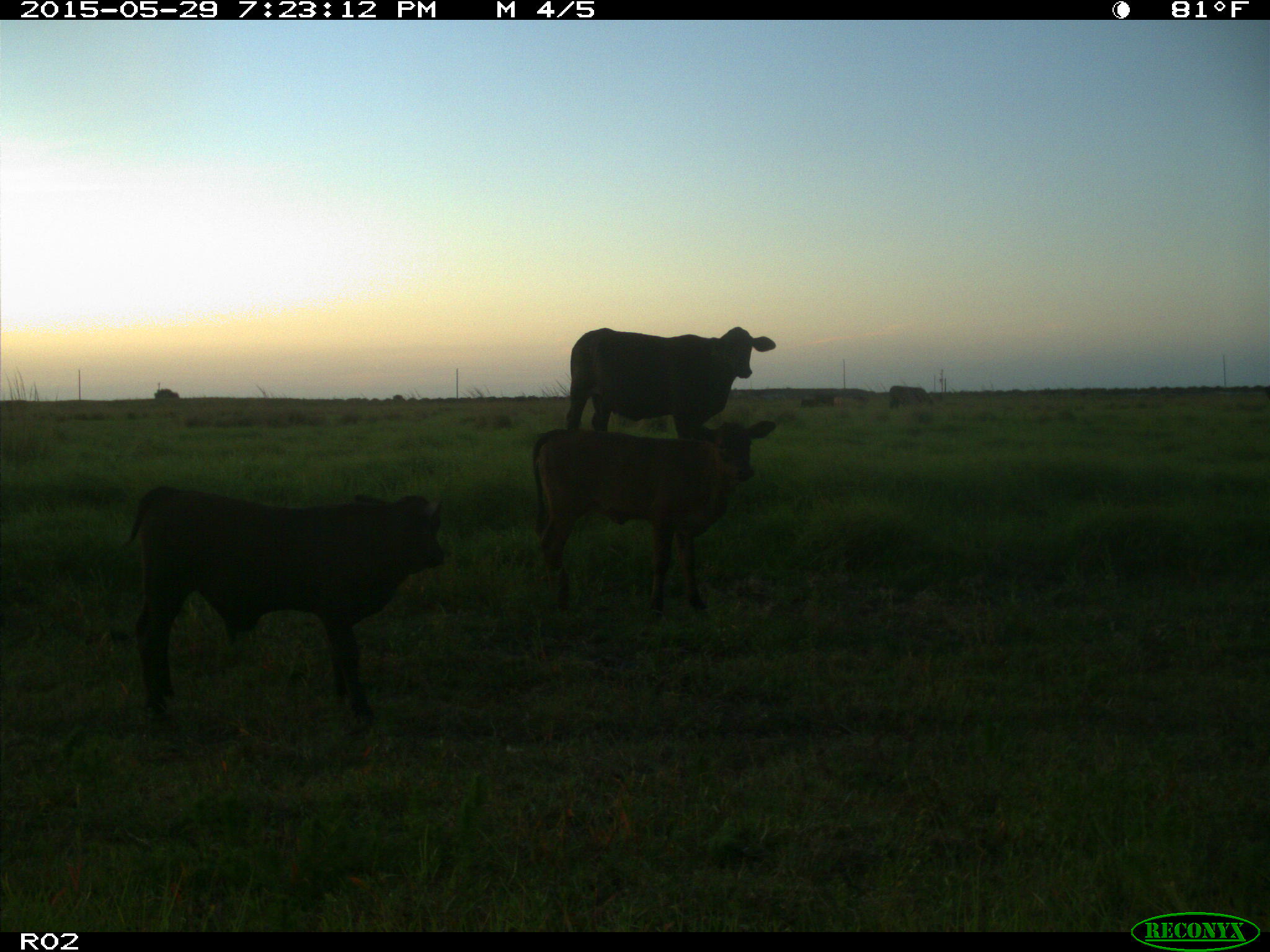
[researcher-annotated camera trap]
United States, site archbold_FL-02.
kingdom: Animalia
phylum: Chordata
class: Mammalia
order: Artiodactyla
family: Bovidae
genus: Bos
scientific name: Bos taurus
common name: domestic cow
Bos taurus (domestic cow).